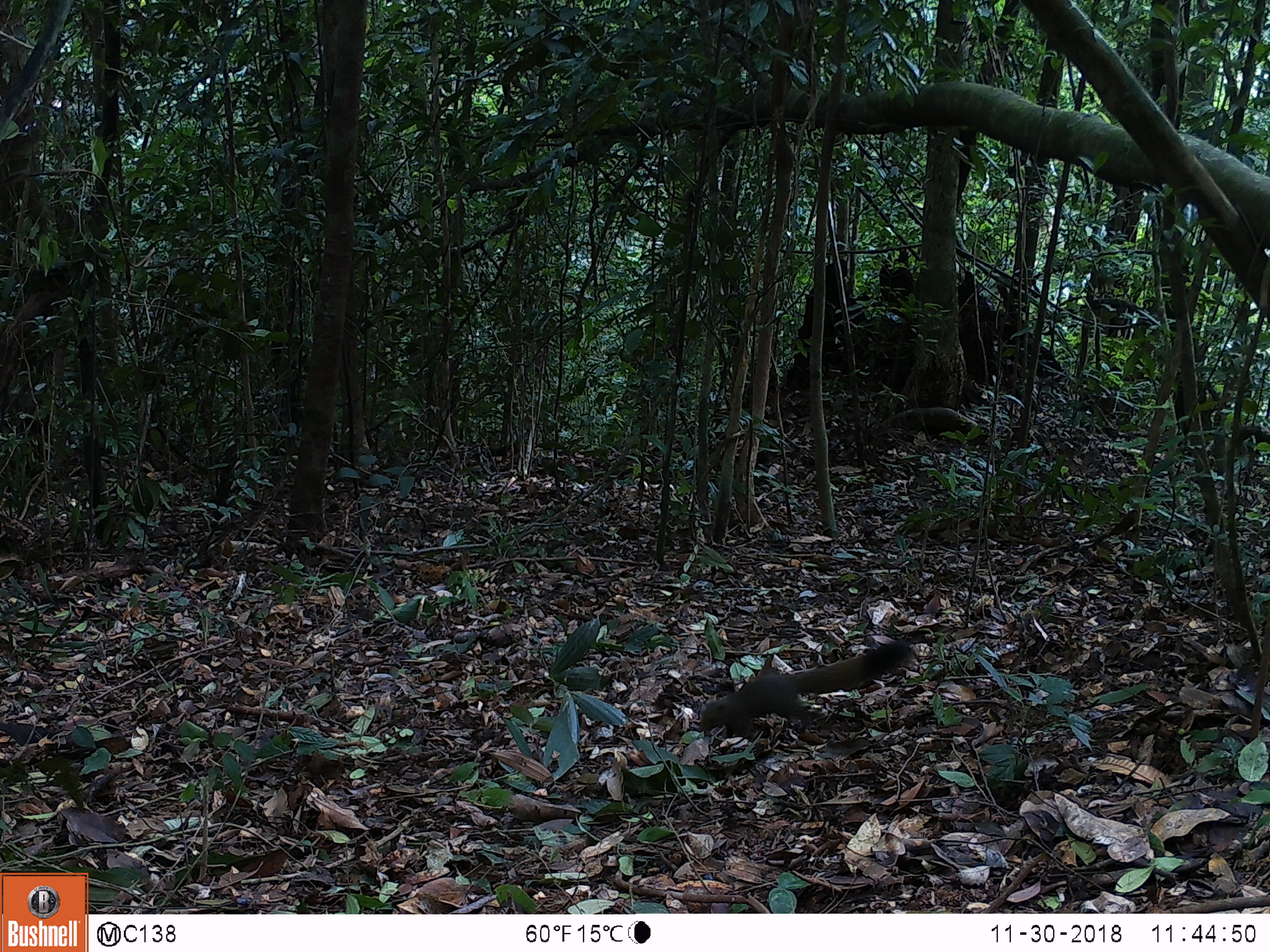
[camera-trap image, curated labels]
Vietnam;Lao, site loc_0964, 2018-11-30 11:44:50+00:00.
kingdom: Animalia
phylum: Chordata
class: Mammalia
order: Rodentia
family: Sciuridae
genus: Sciurus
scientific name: Sciurus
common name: squirrel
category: unidentified squirrel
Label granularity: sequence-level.